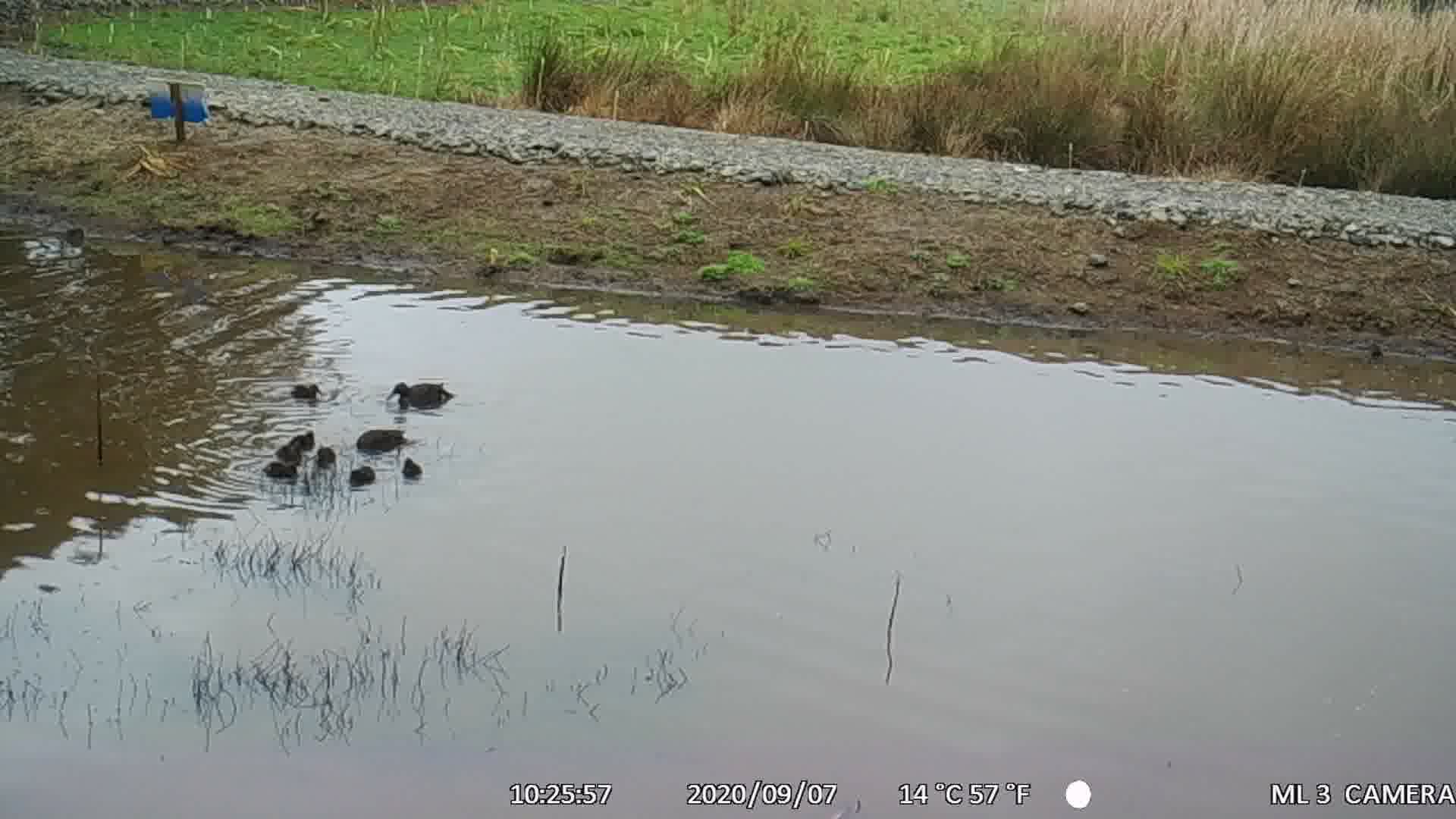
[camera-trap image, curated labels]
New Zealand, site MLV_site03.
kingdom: Animalia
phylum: Chordata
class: Aves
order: Anseriformes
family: Anatidae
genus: Anas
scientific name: Anas chlorotis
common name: brown teal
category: pateke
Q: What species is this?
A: Pateke (brown teal) (Anas chlorotis).